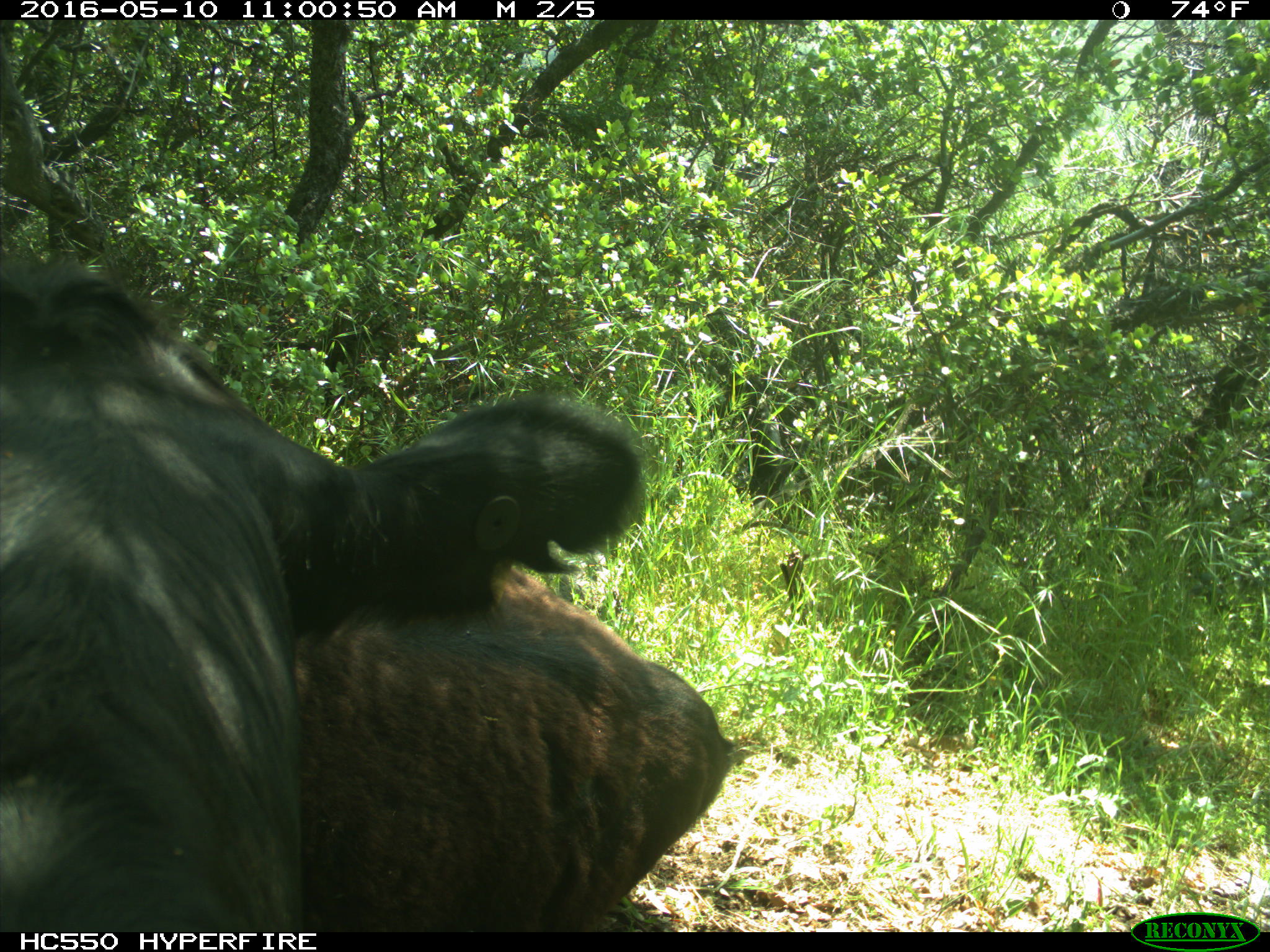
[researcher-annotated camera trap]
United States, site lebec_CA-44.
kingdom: Animalia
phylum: Chordata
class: Mammalia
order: Artiodactyla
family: Bovidae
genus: Bos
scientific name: Bos taurus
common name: domestic cow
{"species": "Bos taurus (domestic cow)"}